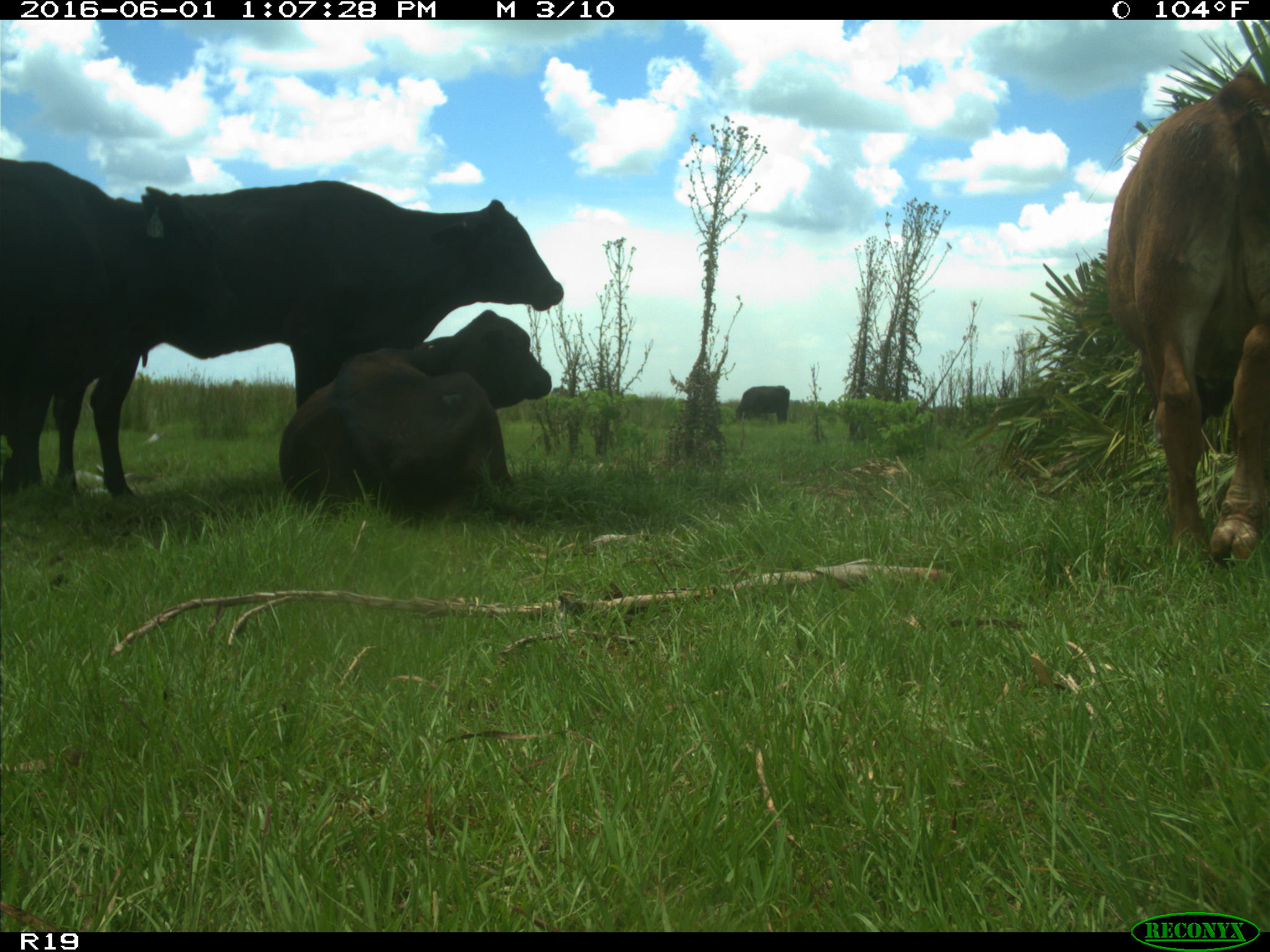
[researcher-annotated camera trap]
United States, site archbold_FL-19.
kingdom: Animalia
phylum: Chordata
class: Mammalia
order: Artiodactyla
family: Bovidae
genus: Bos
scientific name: Bos taurus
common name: domestic cow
Bos taurus (domestic cow).